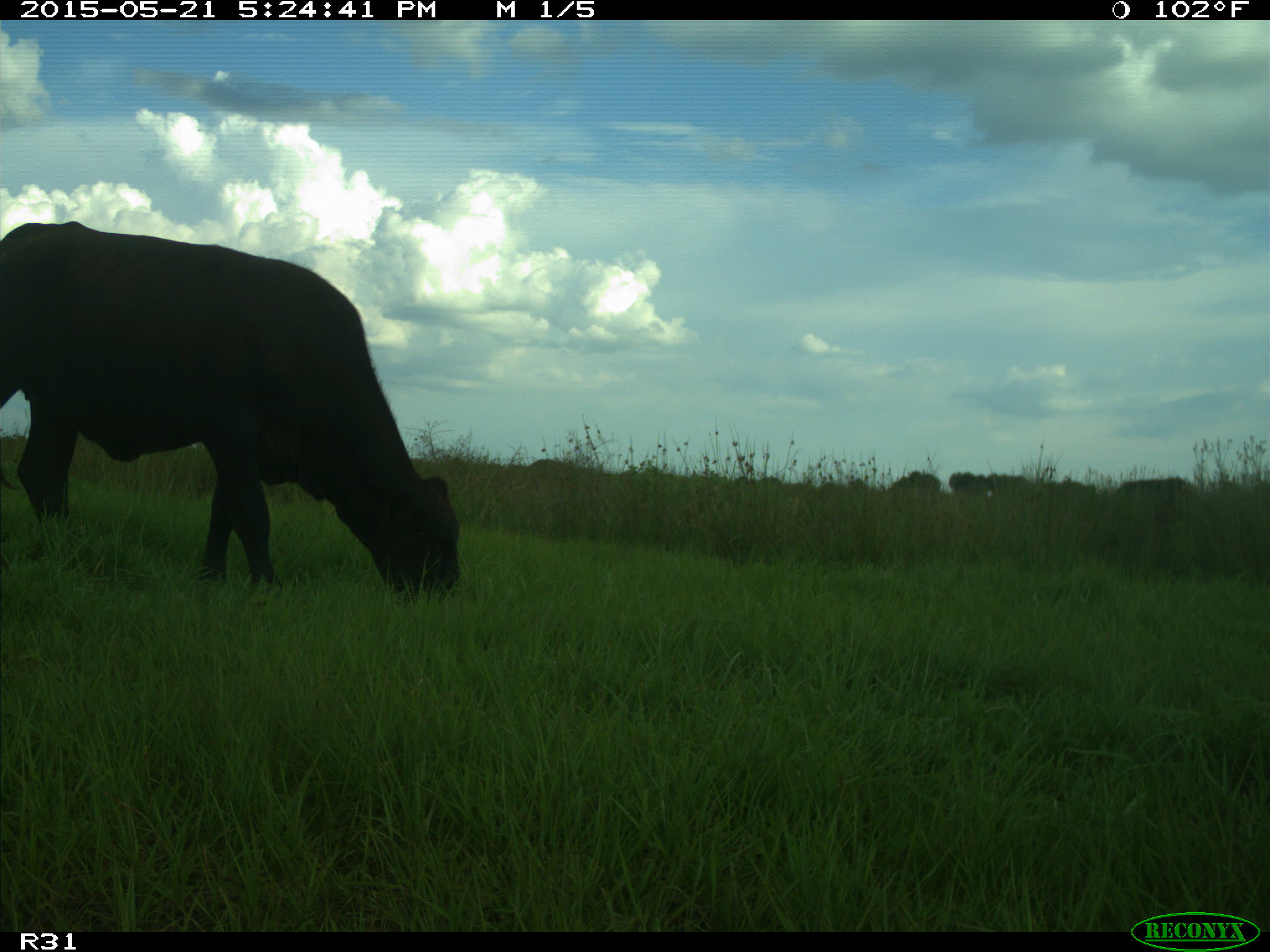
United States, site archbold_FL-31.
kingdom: Animalia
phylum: Chordata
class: Mammalia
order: Artiodactyla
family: Bovidae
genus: Bos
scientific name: Bos taurus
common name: domestic cow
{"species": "Bos taurus (domestic cow)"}